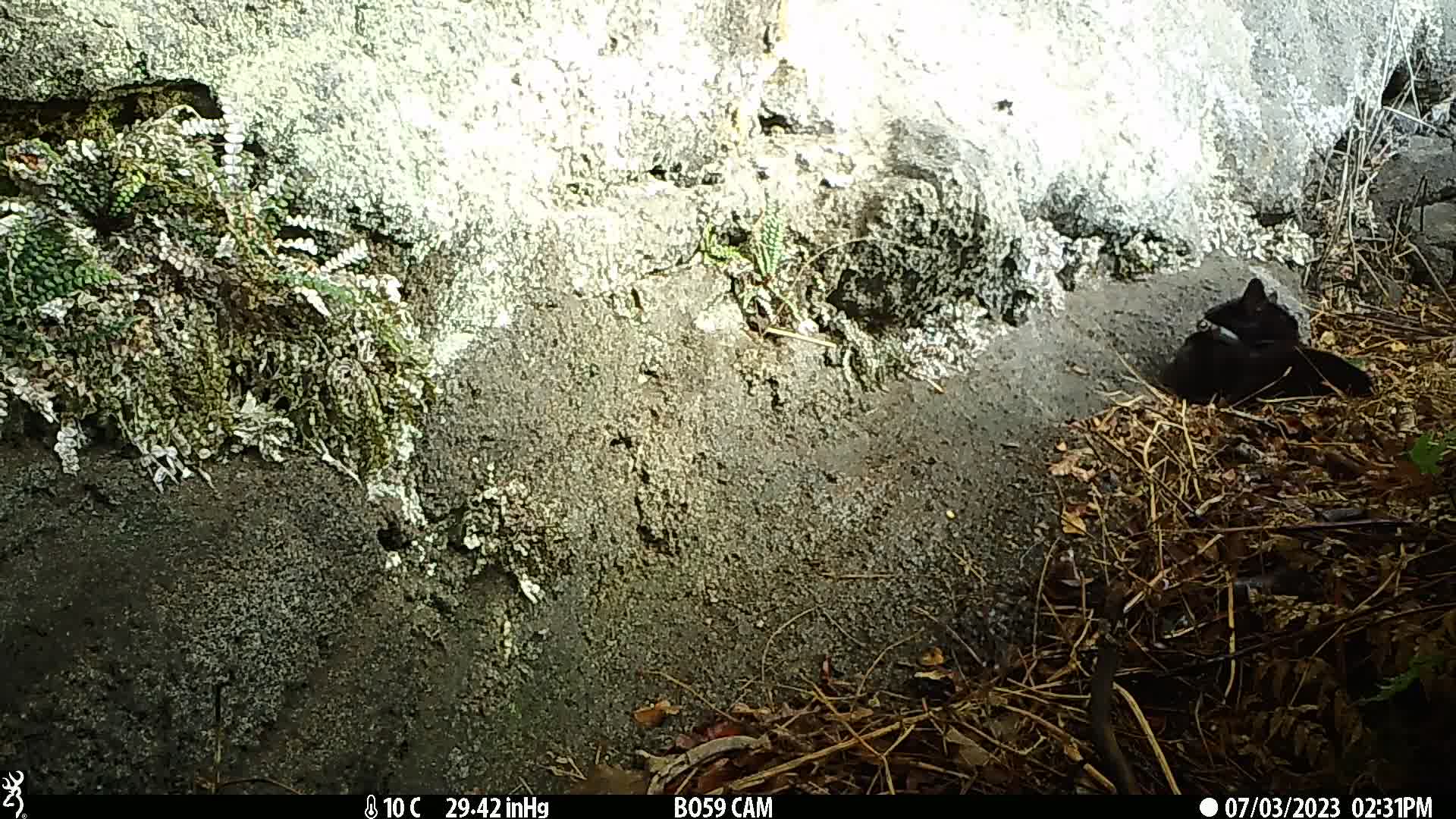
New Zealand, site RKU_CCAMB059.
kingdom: Animalia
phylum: Chordata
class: Mammalia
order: Carnivora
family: Felidae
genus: Felis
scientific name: Felis catus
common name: domestic cat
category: cat